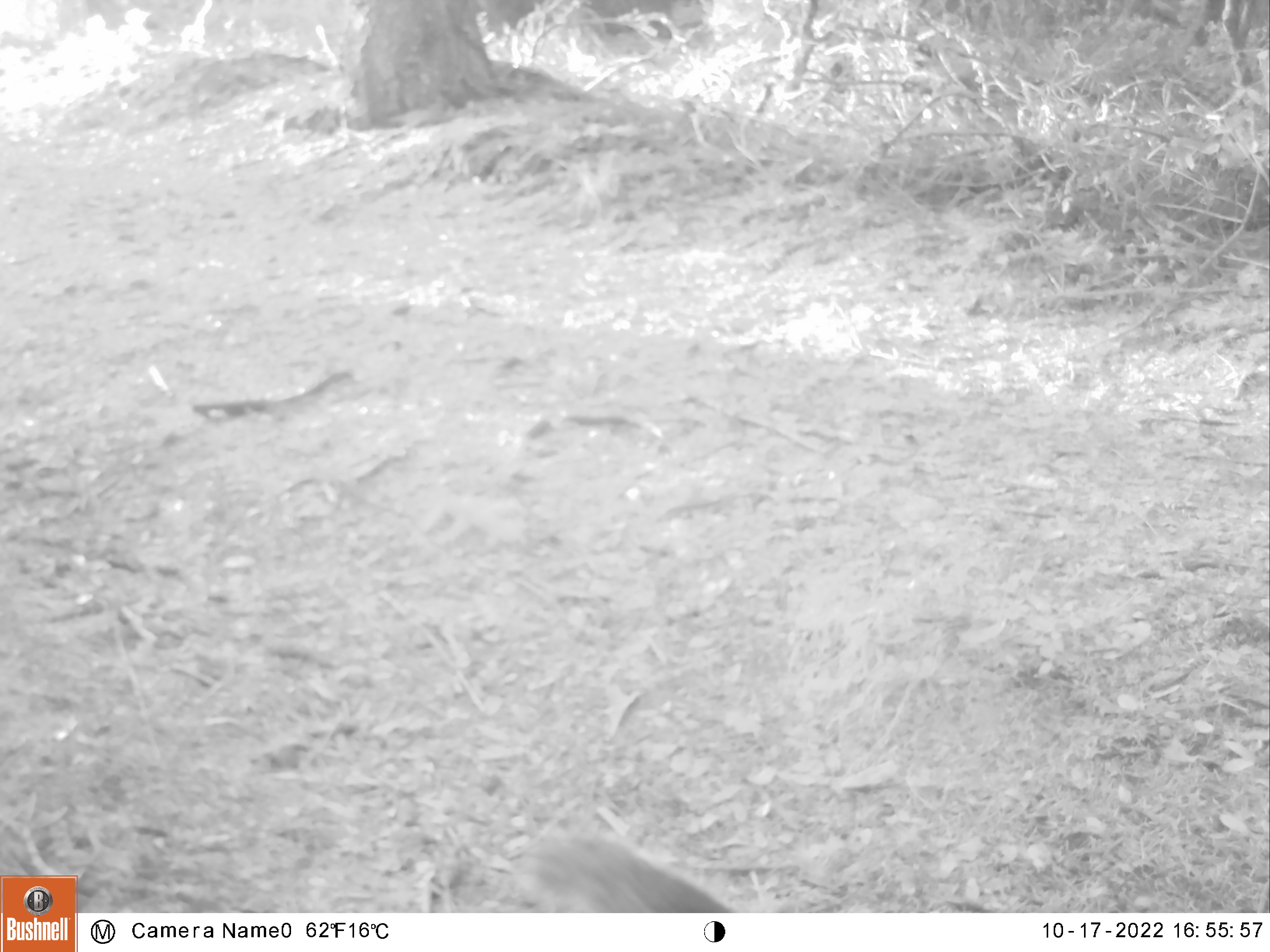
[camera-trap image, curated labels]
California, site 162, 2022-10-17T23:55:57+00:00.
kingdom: Animalia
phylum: Chordata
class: Mammalia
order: Rodentia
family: Sciuridae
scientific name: Sciuridae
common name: squirrel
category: unknown squirrel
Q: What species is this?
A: Unknown squirrel (squirrel) (Sciuridae).